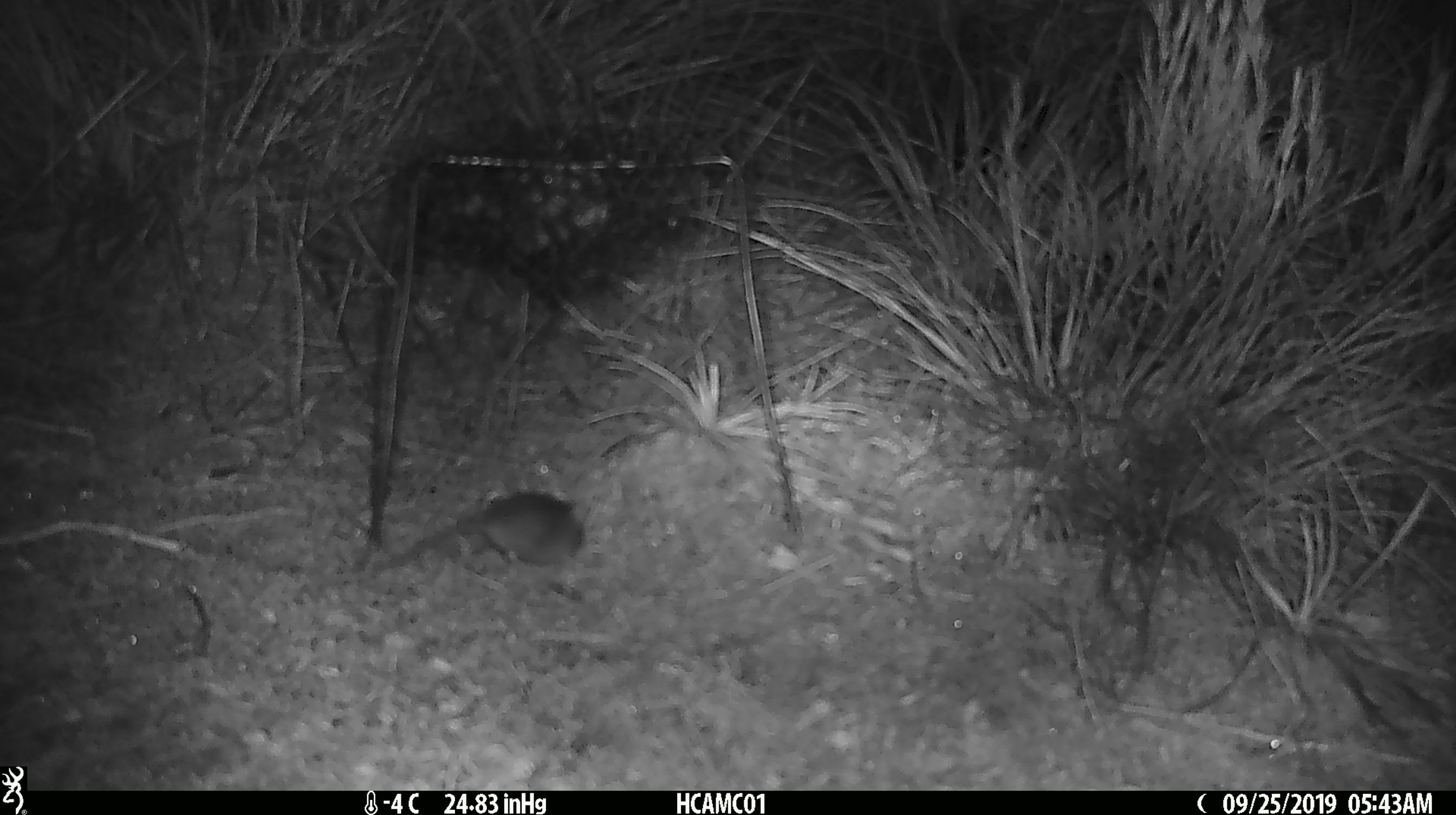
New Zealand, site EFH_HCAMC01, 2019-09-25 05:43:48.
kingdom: Animalia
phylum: Chordata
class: Mammalia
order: Rodentia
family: Muridae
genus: Mus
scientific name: Mus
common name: mouse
Mouse (Mus).